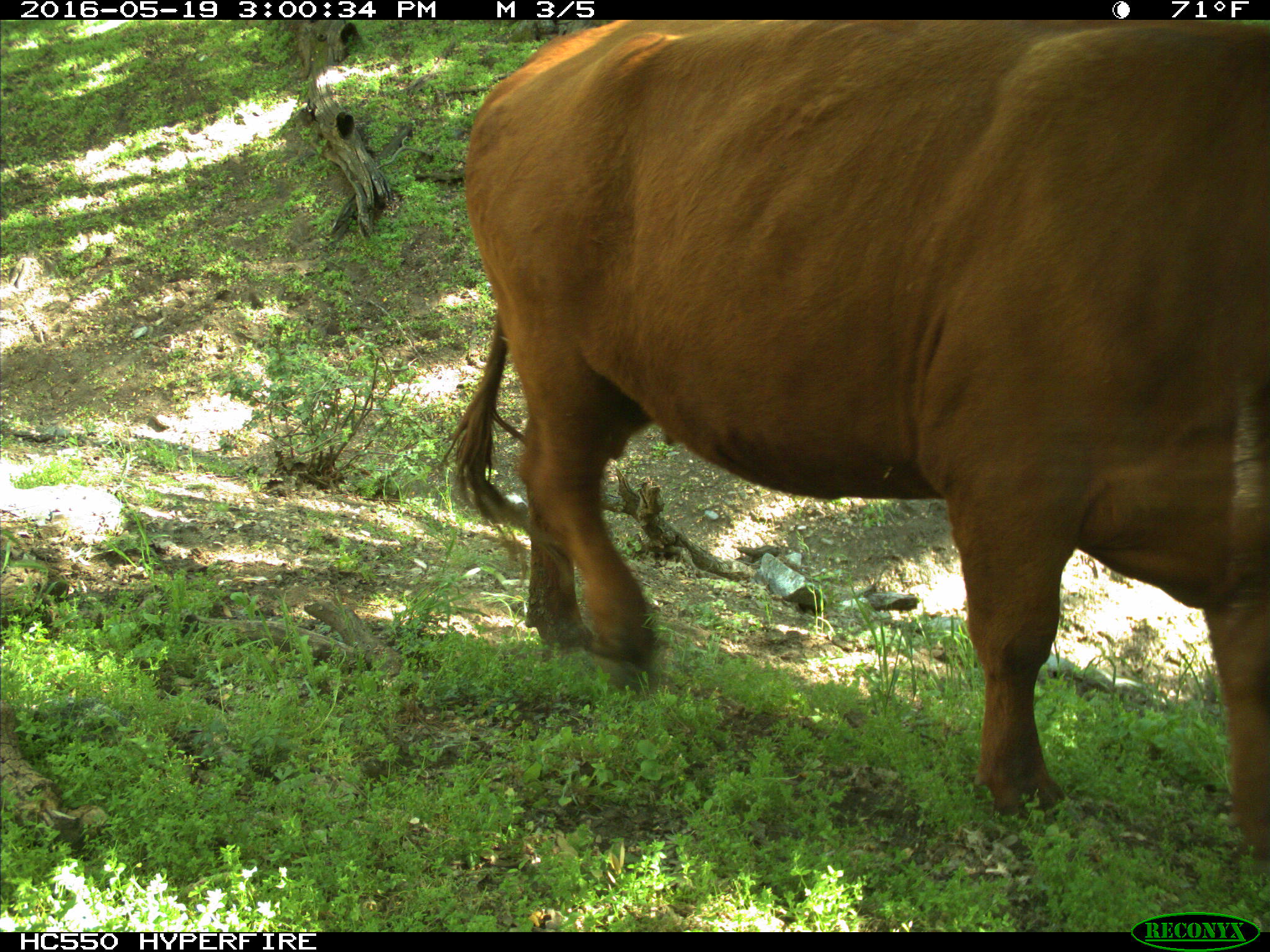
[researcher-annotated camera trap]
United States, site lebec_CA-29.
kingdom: Animalia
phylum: Chordata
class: Mammalia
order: Artiodactyla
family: Bovidae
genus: Bos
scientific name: Bos taurus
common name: domestic cow